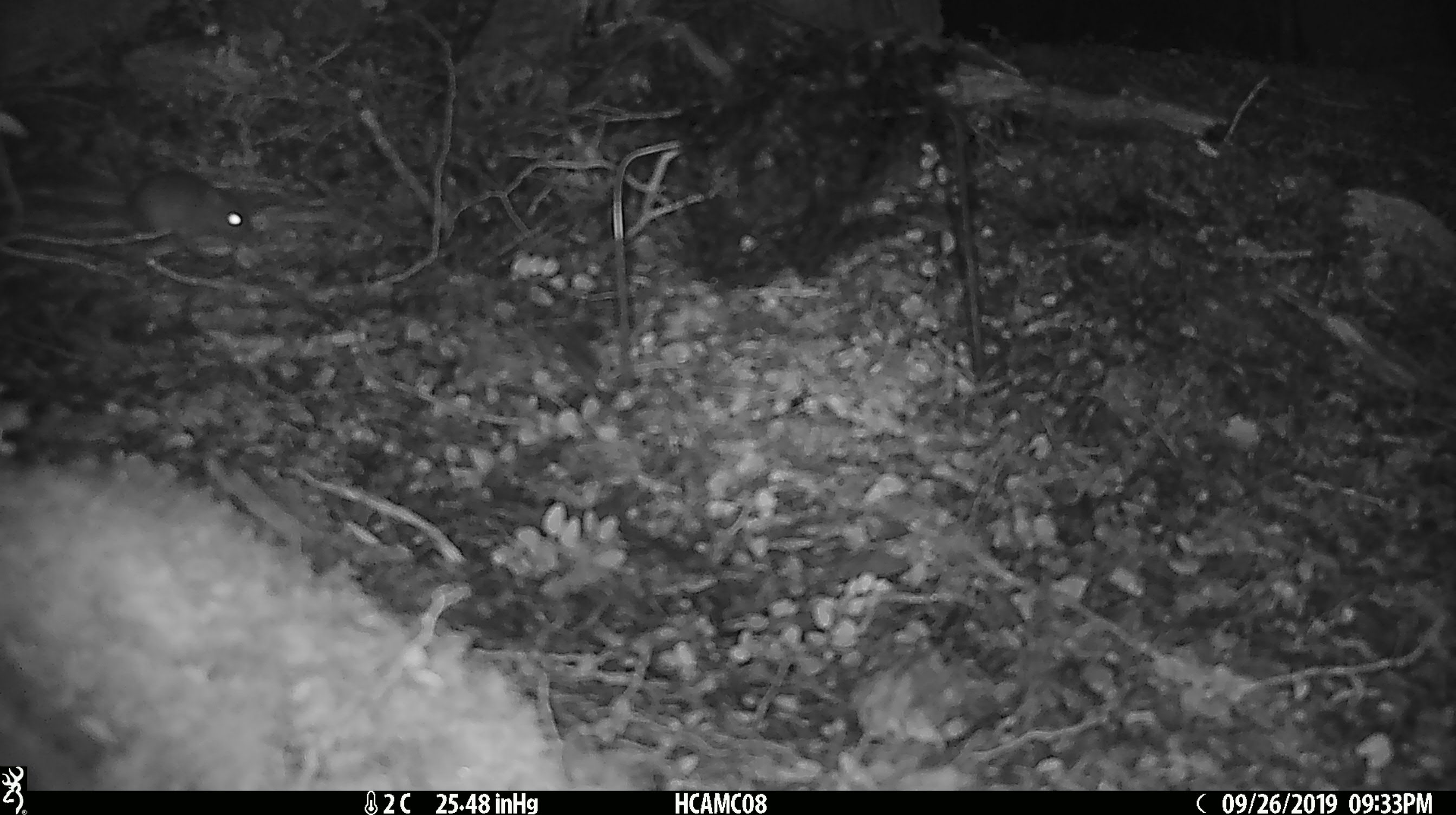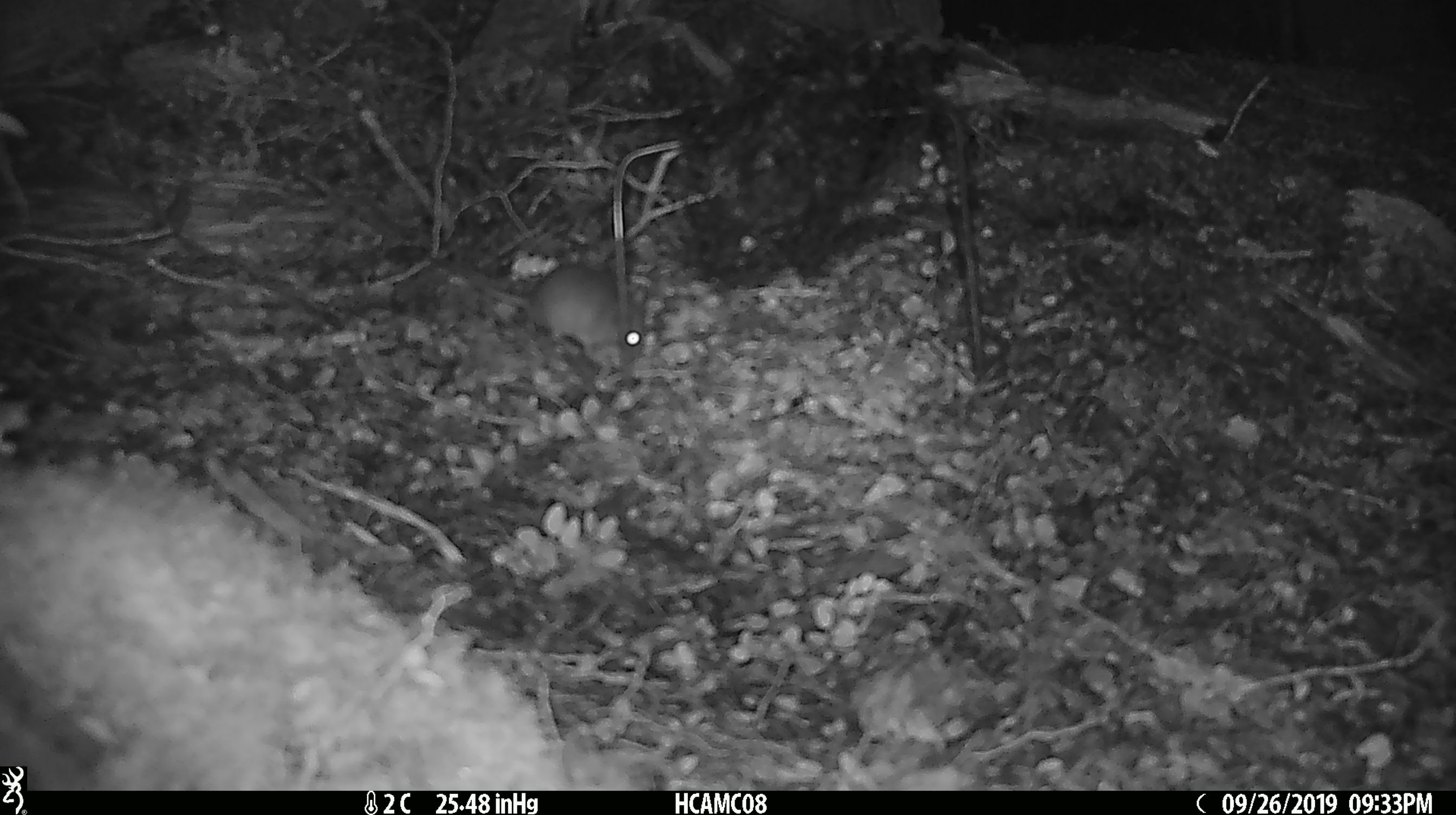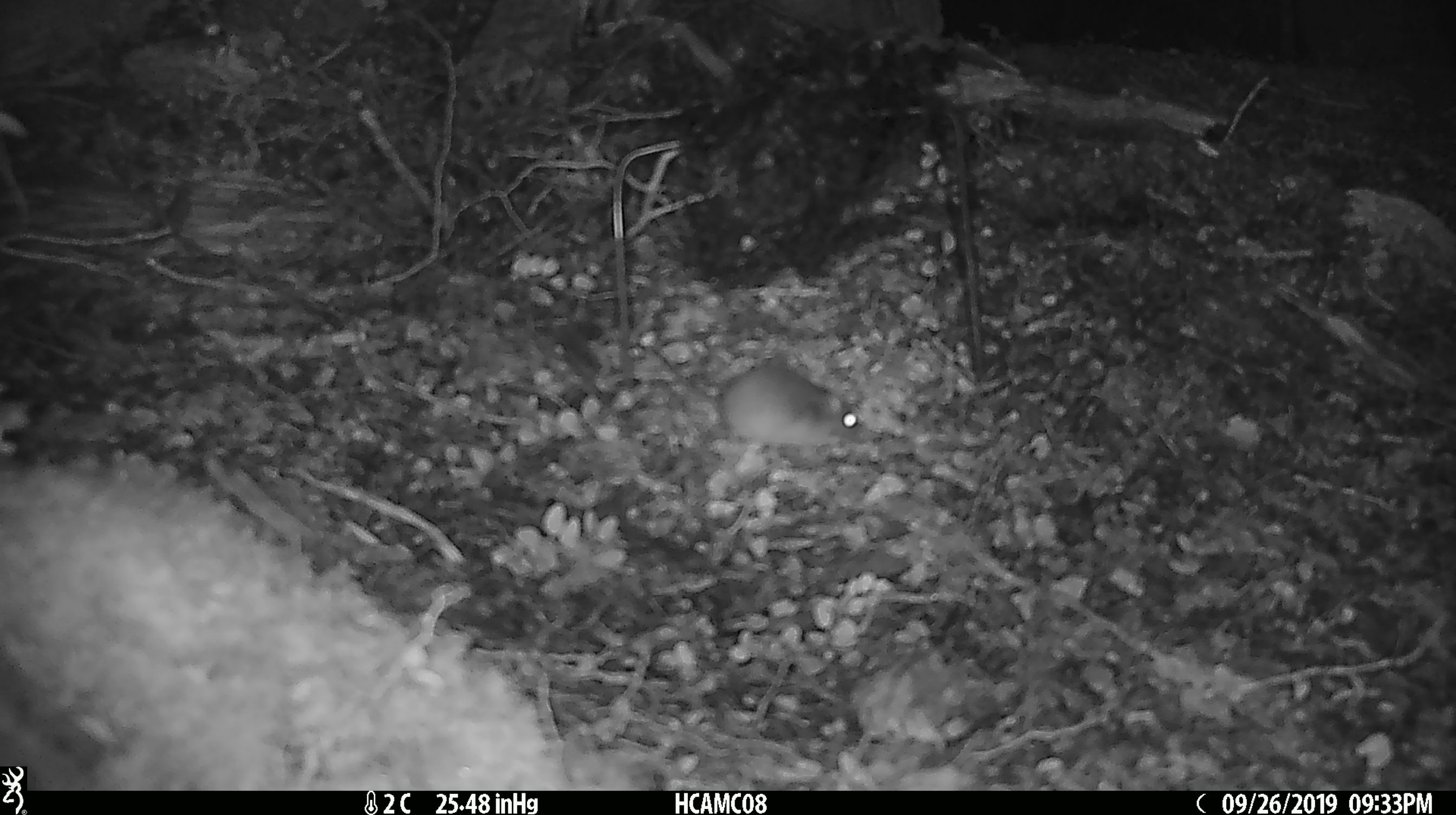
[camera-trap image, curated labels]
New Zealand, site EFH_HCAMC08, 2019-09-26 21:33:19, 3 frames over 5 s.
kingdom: Animalia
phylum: Chordata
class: Mammalia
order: Rodentia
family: Muridae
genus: Mus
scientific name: Mus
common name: mouse